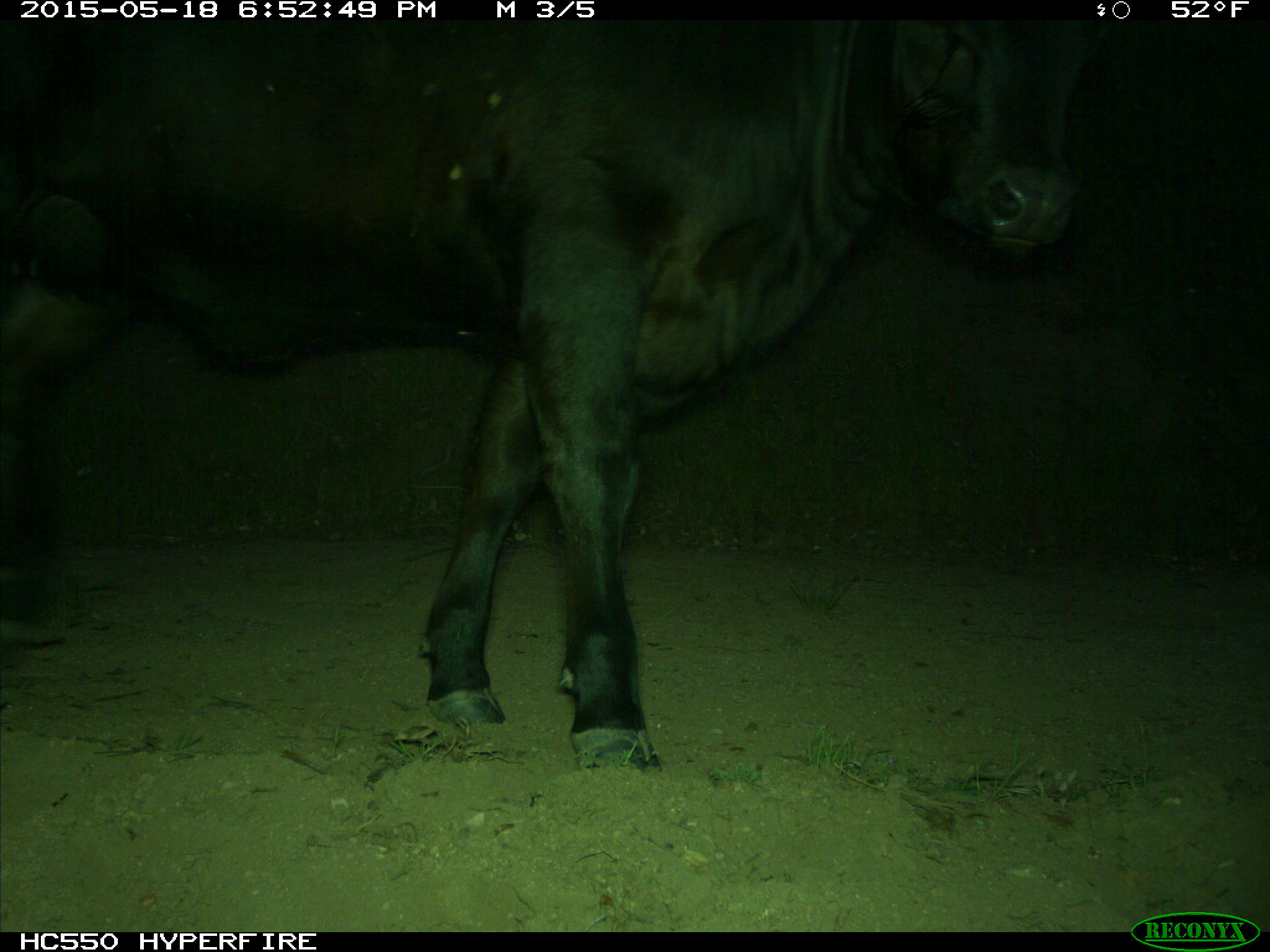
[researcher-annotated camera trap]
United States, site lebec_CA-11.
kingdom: Animalia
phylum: Chordata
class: Mammalia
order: Artiodactyla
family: Bovidae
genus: Bos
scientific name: Bos taurus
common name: domestic cow